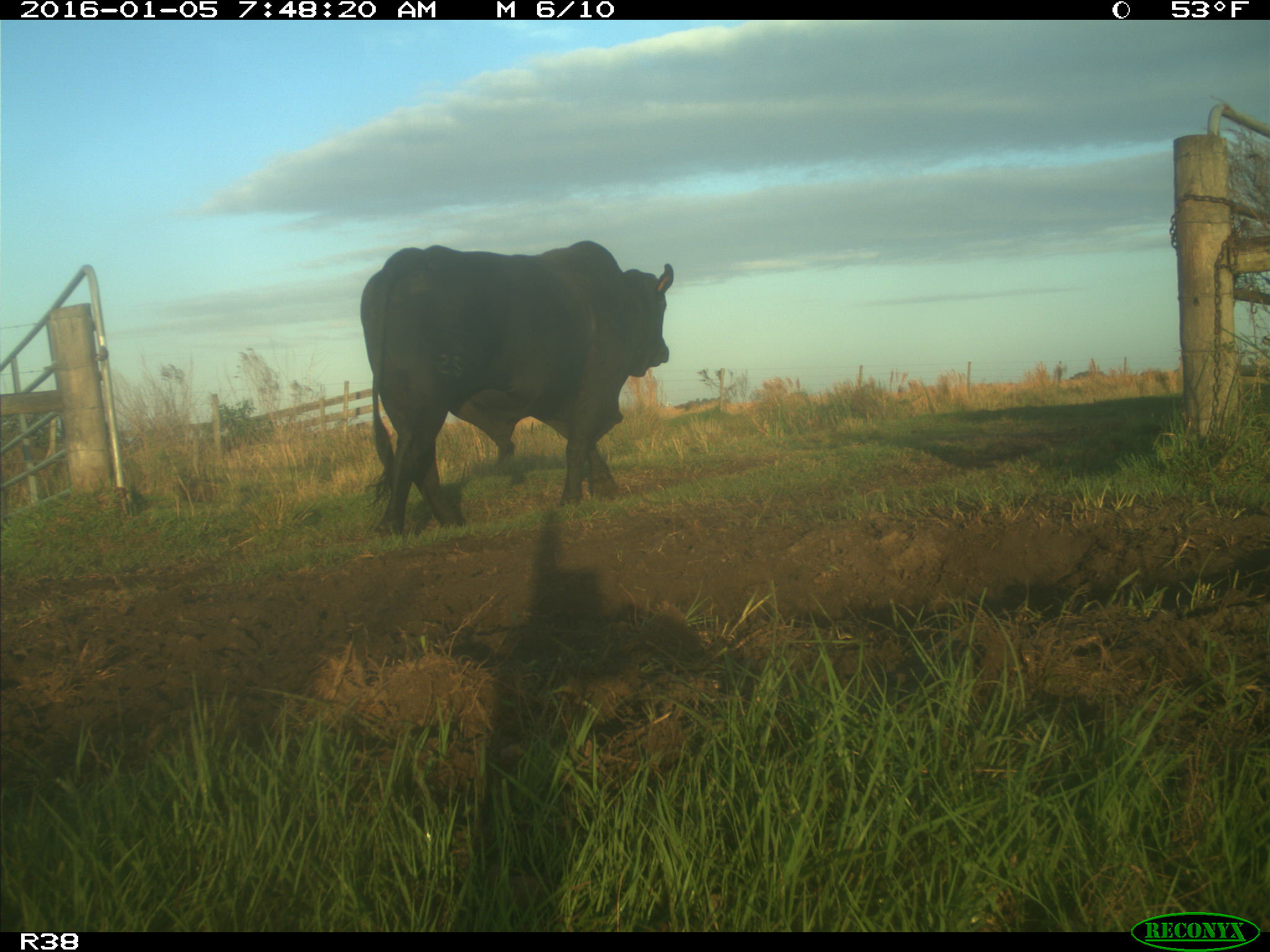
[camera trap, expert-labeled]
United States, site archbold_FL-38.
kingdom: Animalia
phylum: Chordata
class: Mammalia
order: Artiodactyla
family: Bovidae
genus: Bos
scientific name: Bos taurus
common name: domestic cow